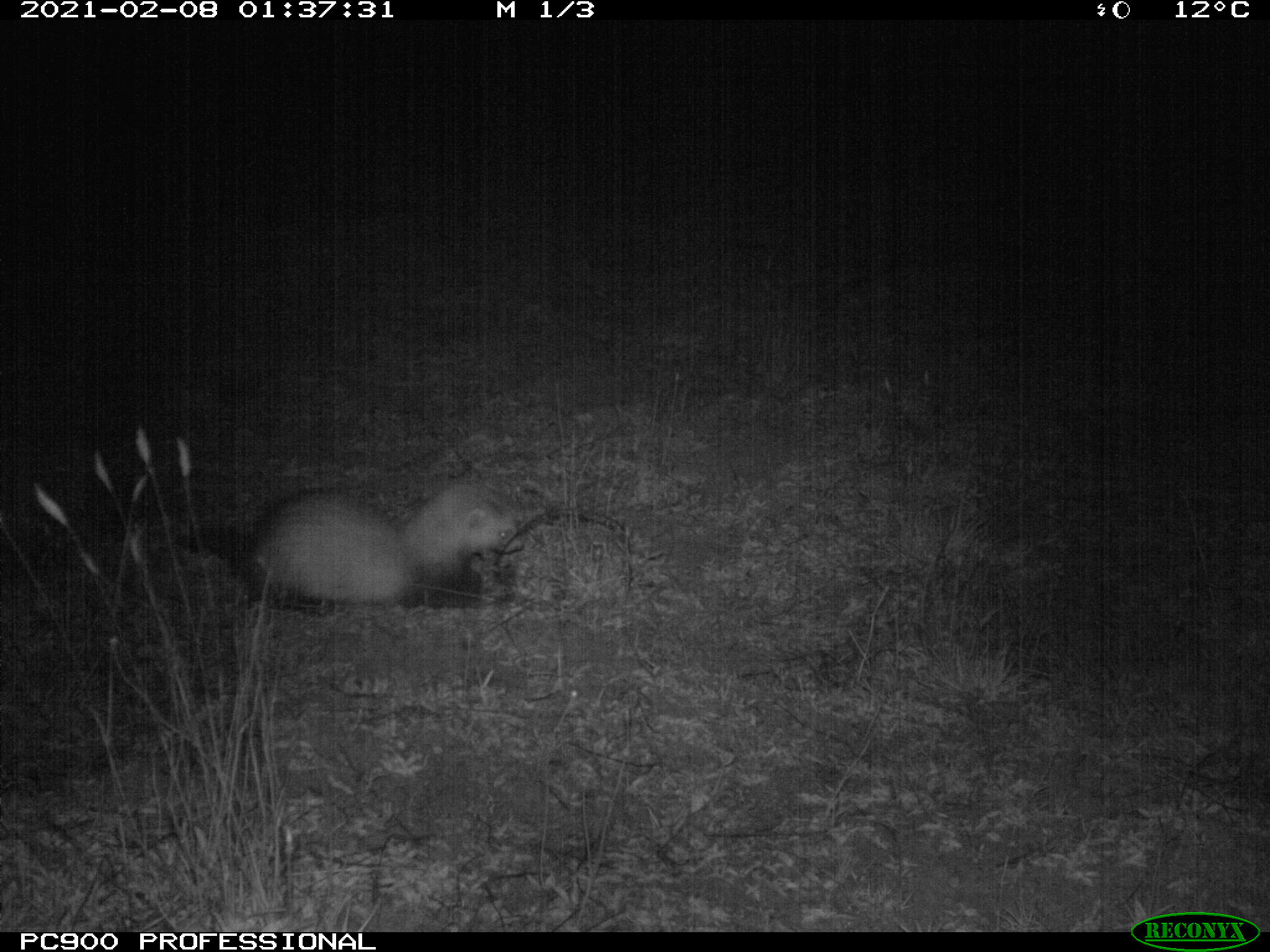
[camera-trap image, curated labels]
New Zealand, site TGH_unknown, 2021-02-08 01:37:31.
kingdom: Animalia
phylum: Chordata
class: Mammalia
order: Carnivora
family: Mustelidae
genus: Mustela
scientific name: Mustela furo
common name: ferret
Ferret (Mustela furo).